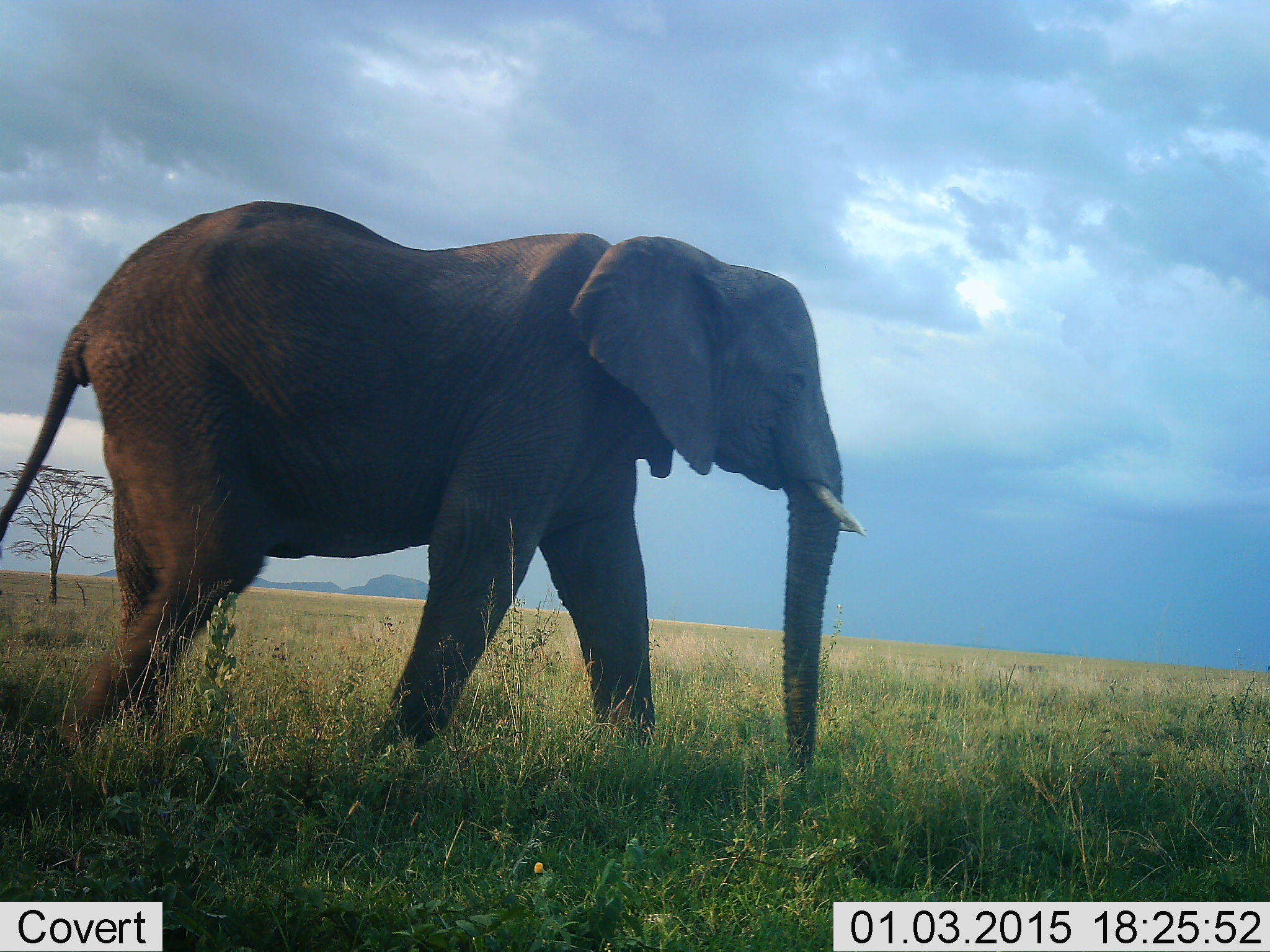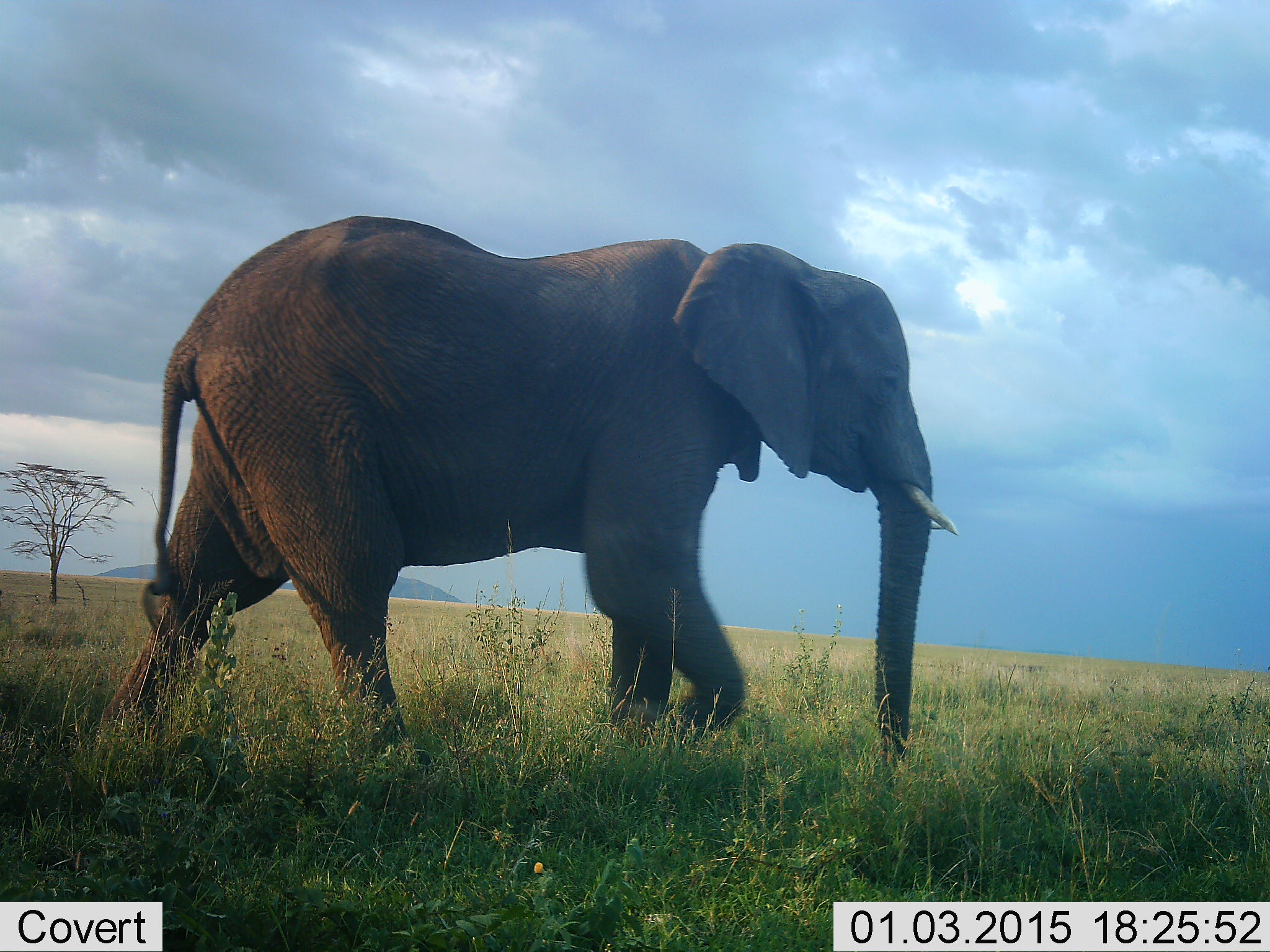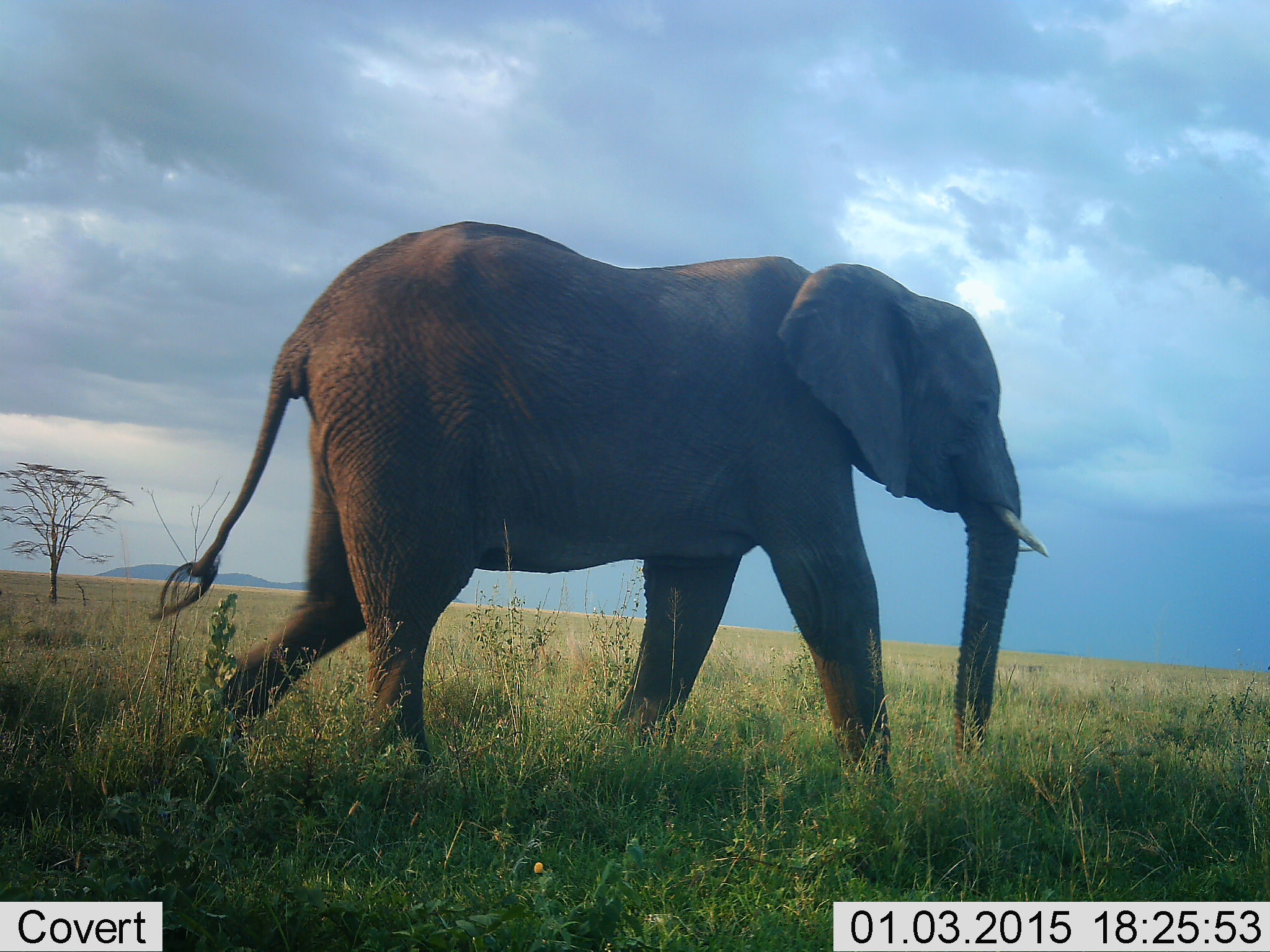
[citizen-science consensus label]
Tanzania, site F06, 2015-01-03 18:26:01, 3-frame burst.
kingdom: Animalia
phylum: Chordata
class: Mammalia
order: Proboscidea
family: Elephantidae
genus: Loxodonta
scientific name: Loxodonta africana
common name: african bush elephant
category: elephant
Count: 1.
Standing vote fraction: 10%.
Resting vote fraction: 0%.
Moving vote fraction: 100%.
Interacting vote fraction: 0%.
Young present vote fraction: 0%.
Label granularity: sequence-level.